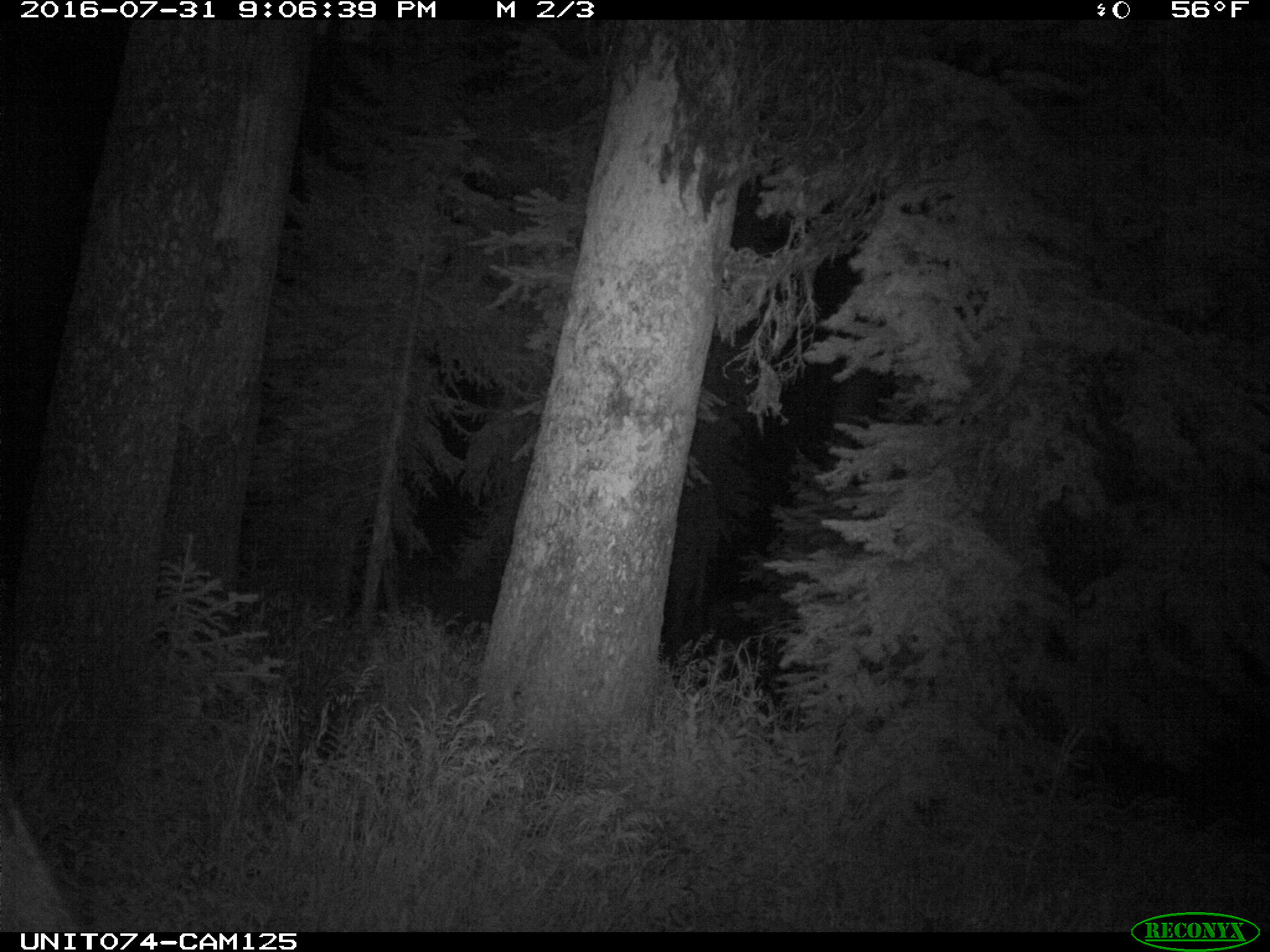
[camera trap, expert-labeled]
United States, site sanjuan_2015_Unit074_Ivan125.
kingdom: Animalia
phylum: Chordata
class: Mammalia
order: Artiodactyla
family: Cervidae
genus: Cervus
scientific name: Cervus elaphus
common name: red deer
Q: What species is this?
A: Cervus elaphus (red deer).